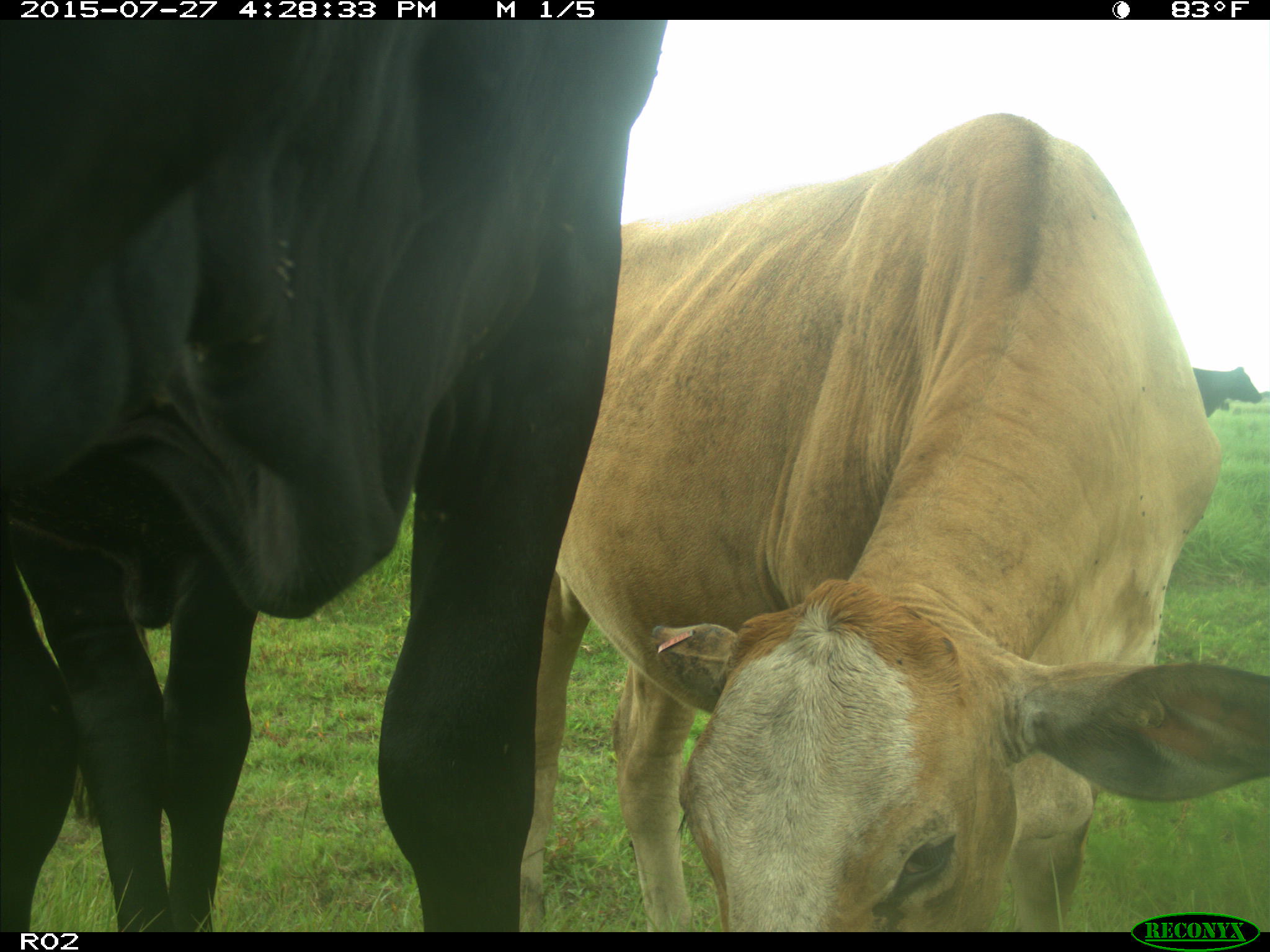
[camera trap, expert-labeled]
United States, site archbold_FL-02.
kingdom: Animalia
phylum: Chordata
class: Mammalia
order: Artiodactyla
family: Bovidae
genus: Bos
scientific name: Bos taurus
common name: domestic cow